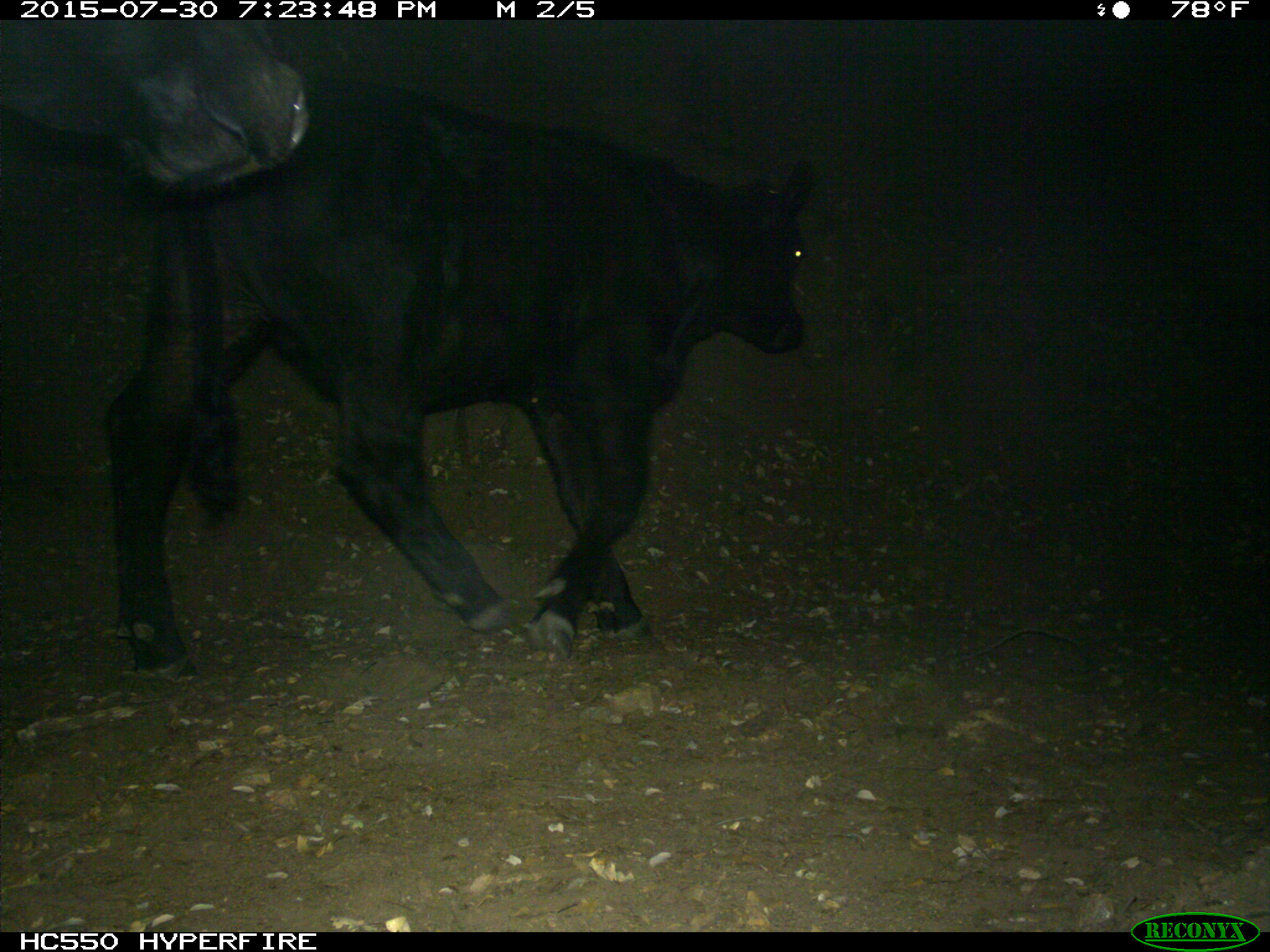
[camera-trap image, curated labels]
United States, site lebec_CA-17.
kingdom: Animalia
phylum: Chordata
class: Mammalia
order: Artiodactyla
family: Bovidae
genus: Bos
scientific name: Bos taurus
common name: domestic cow